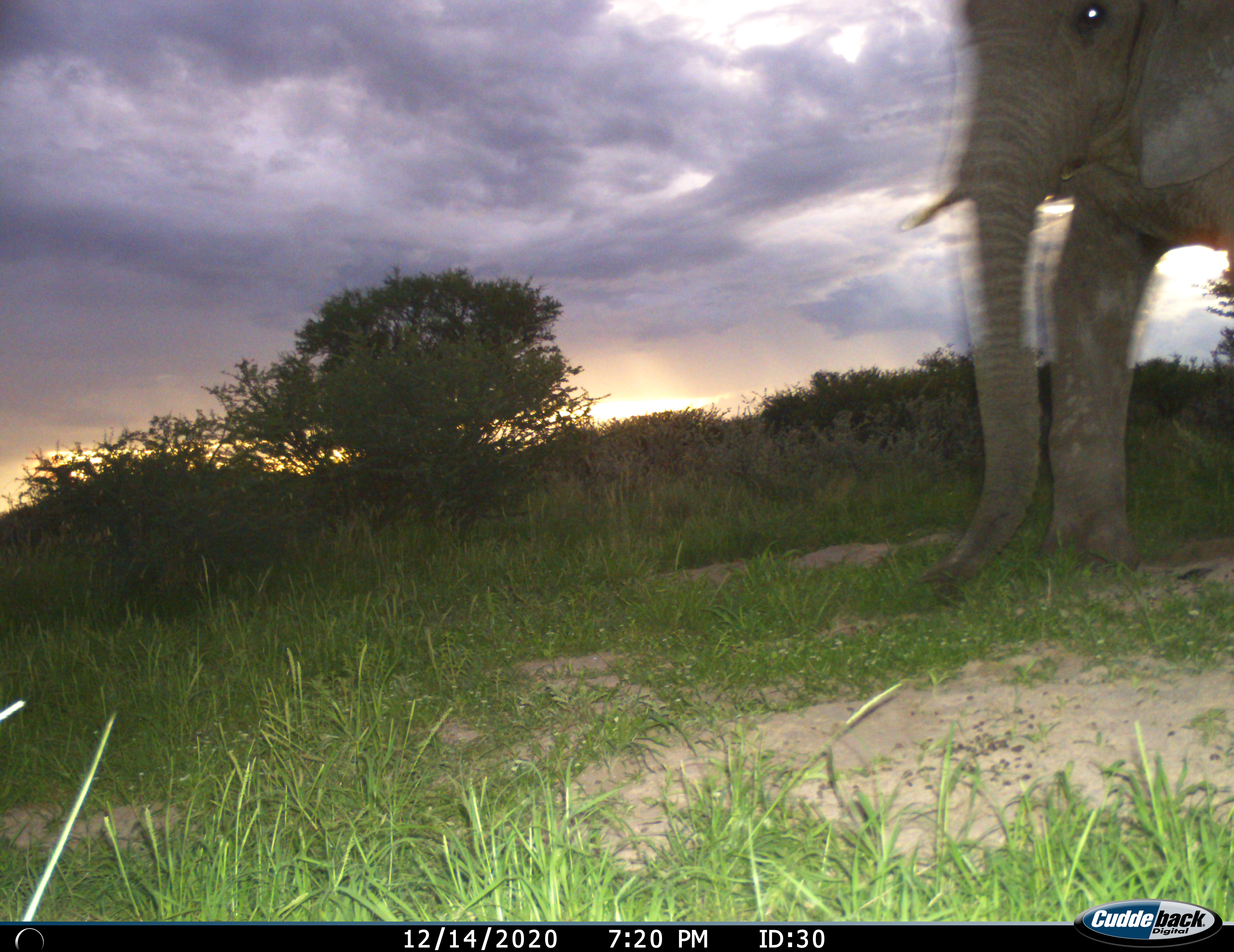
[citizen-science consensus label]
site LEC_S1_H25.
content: unidentified animal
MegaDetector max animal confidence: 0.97